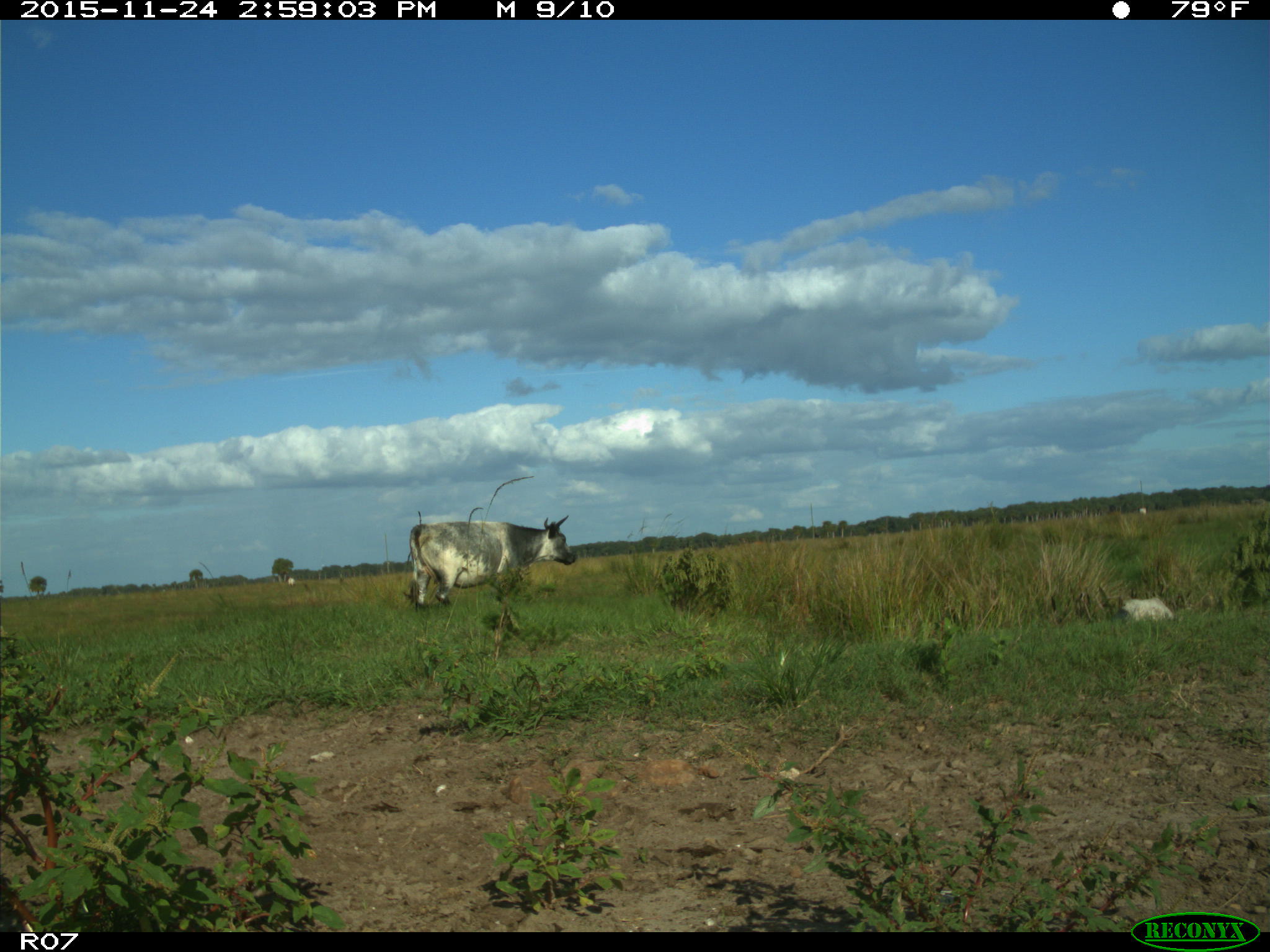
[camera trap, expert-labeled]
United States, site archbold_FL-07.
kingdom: Animalia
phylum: Chordata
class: Mammalia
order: Artiodactyla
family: Bovidae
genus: Bos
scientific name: Bos taurus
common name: domestic cow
Bos taurus (domestic cow).